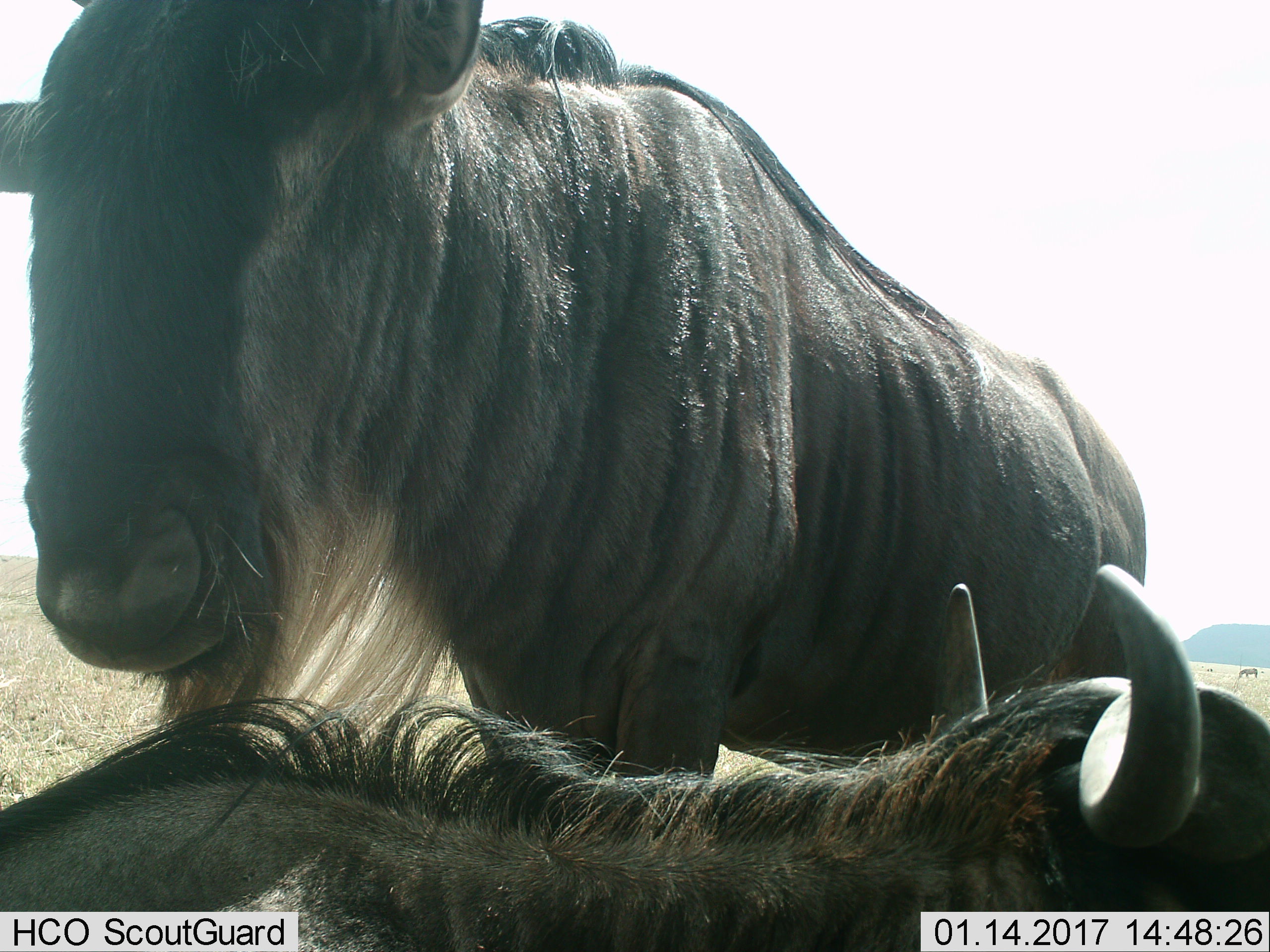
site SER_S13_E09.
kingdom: Animalia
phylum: Chordata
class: Mammalia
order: Artiodactyla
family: Bovidae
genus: Connochaetes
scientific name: Connochaetes taurinus taurinus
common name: blue wildebeest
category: wildebeestblue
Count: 2.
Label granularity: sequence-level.